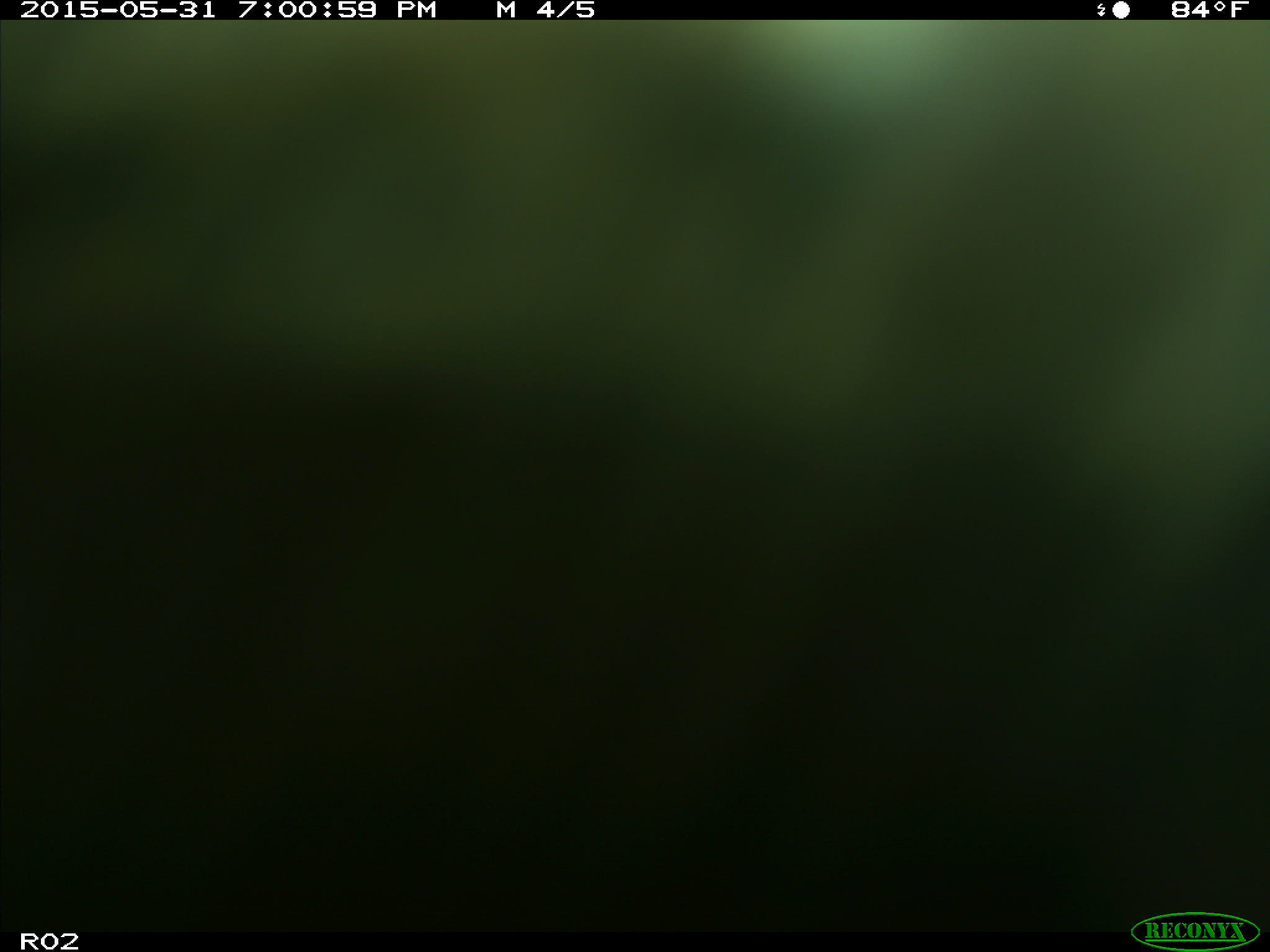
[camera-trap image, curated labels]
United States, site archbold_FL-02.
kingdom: Animalia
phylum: Chordata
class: Mammalia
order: Artiodactyla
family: Bovidae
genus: Bos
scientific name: Bos taurus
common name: domestic cow